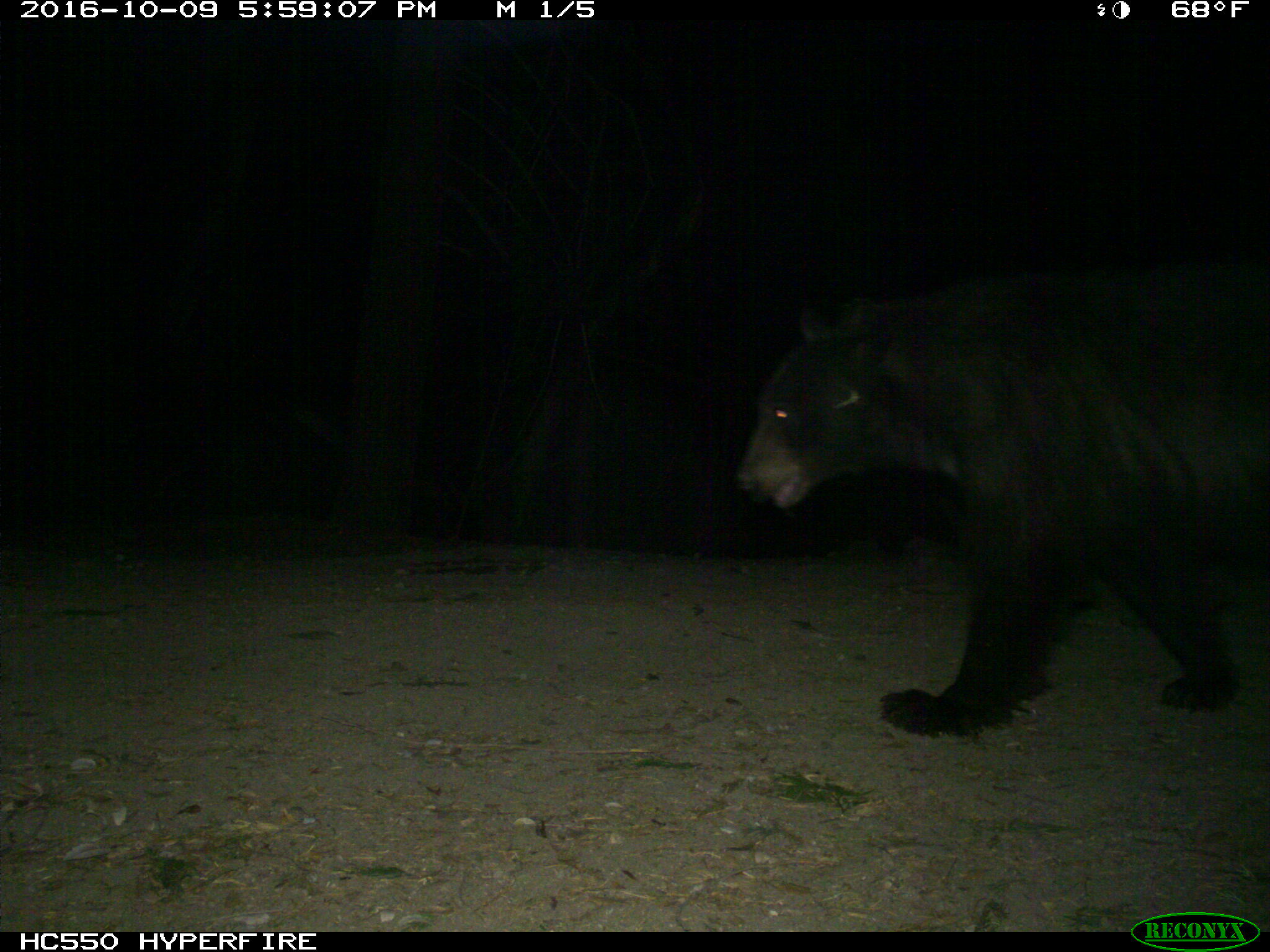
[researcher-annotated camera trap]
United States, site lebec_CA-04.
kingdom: Animalia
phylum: Chordata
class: Mammalia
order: Carnivora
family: Ursidae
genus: Ursus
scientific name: Ursus americanus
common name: american black bear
Ursus americanus (american black bear).